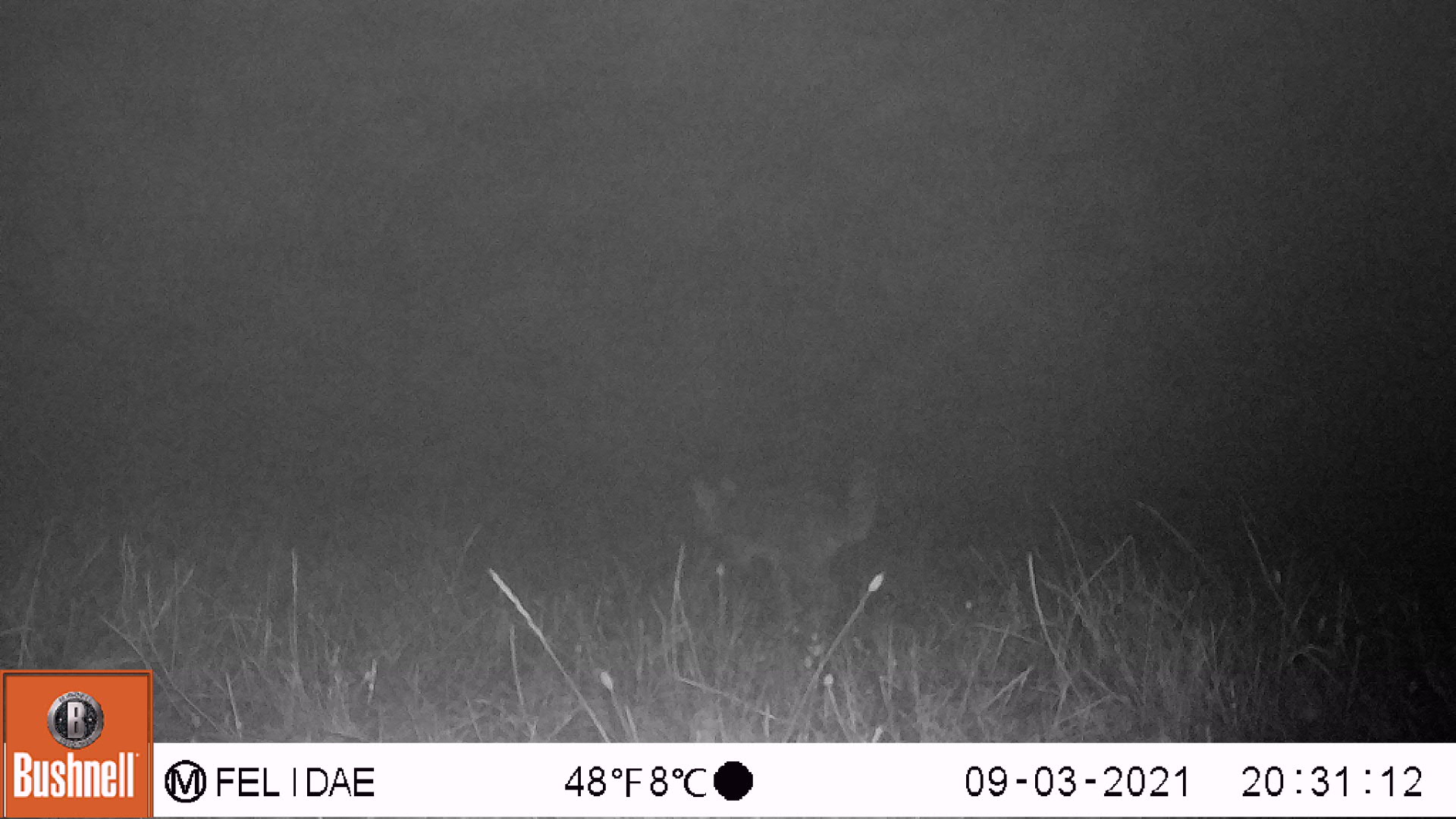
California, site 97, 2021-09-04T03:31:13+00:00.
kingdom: Animalia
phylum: Chordata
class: Mammalia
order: Carnivora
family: Canidae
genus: Urocyon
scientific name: Urocyon cinereoargenteus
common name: gray fox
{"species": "gray fox (Urocyon cinereoargenteus)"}